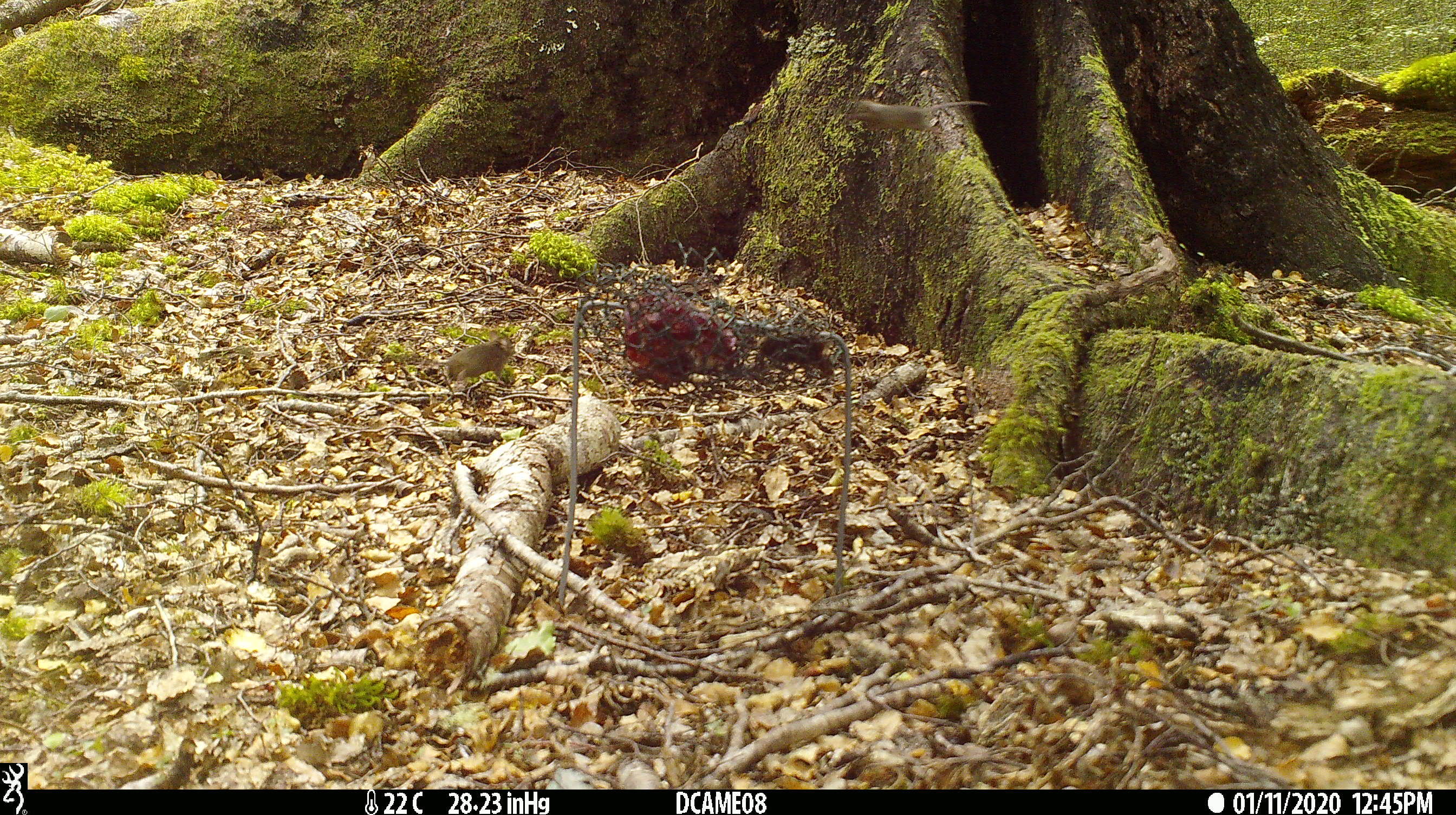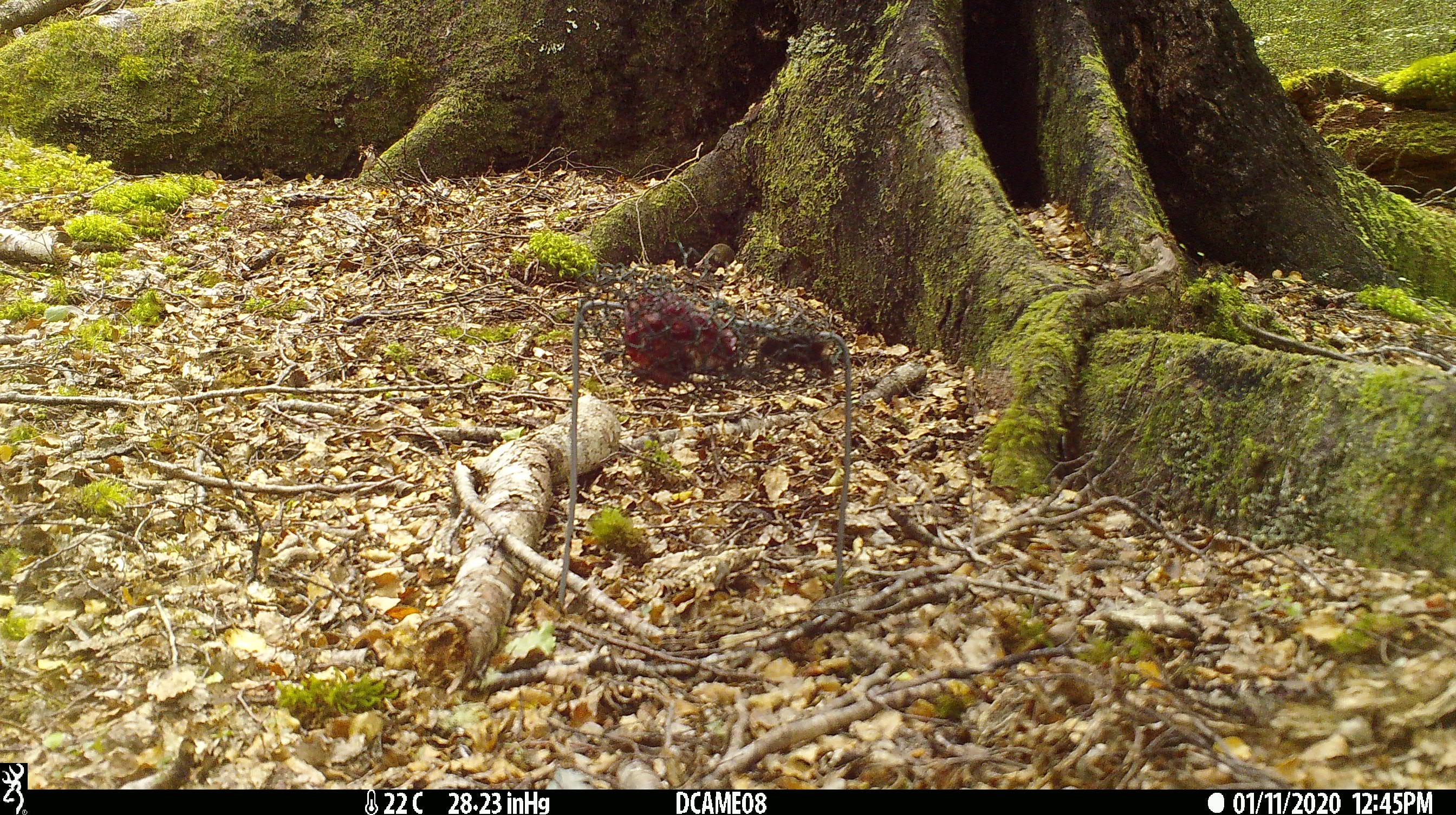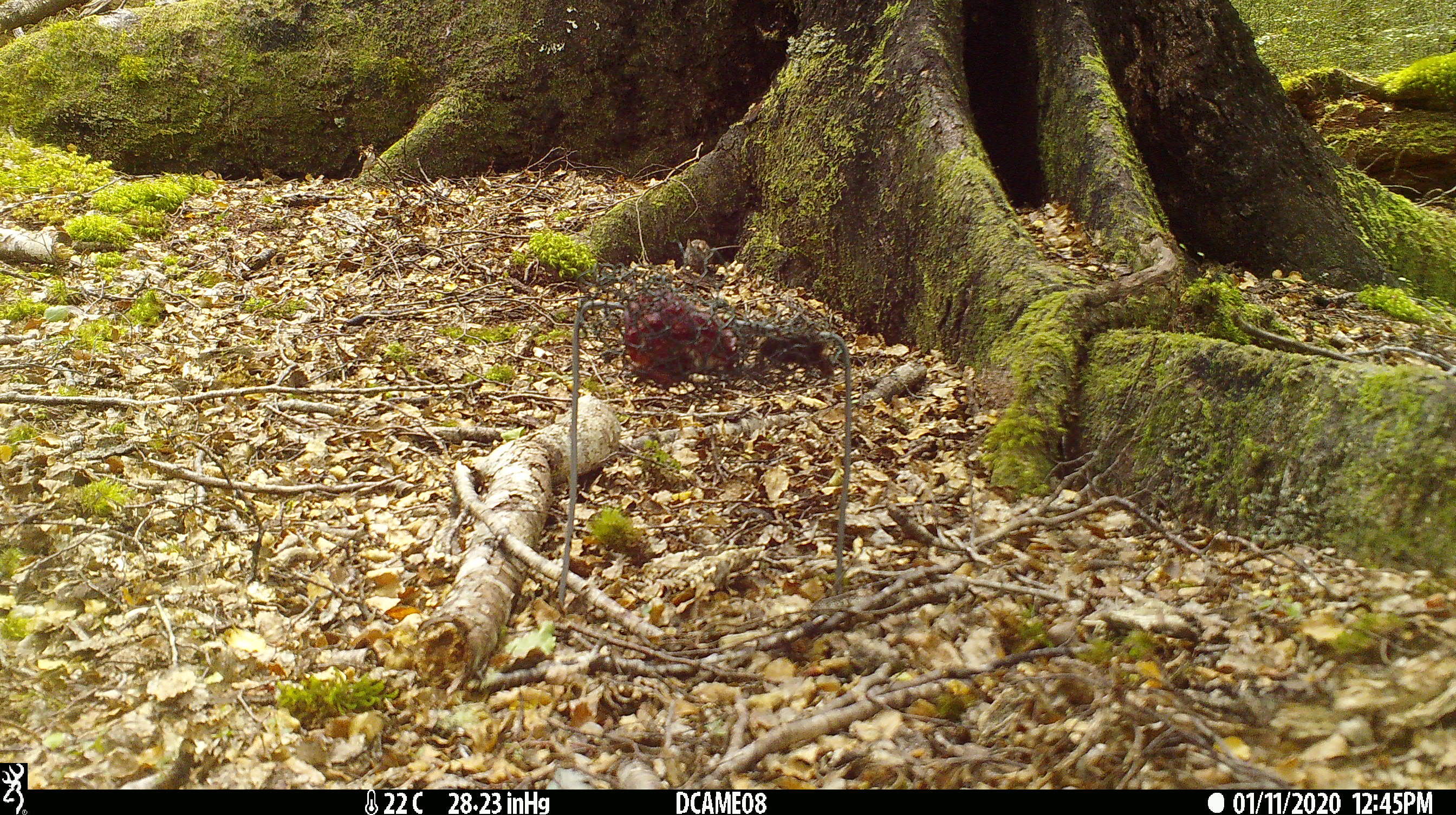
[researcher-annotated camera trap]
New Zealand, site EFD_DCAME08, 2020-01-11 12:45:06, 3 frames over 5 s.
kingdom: Animalia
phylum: Chordata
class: Mammalia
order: Rodentia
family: Muridae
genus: Mus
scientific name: Mus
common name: mouse